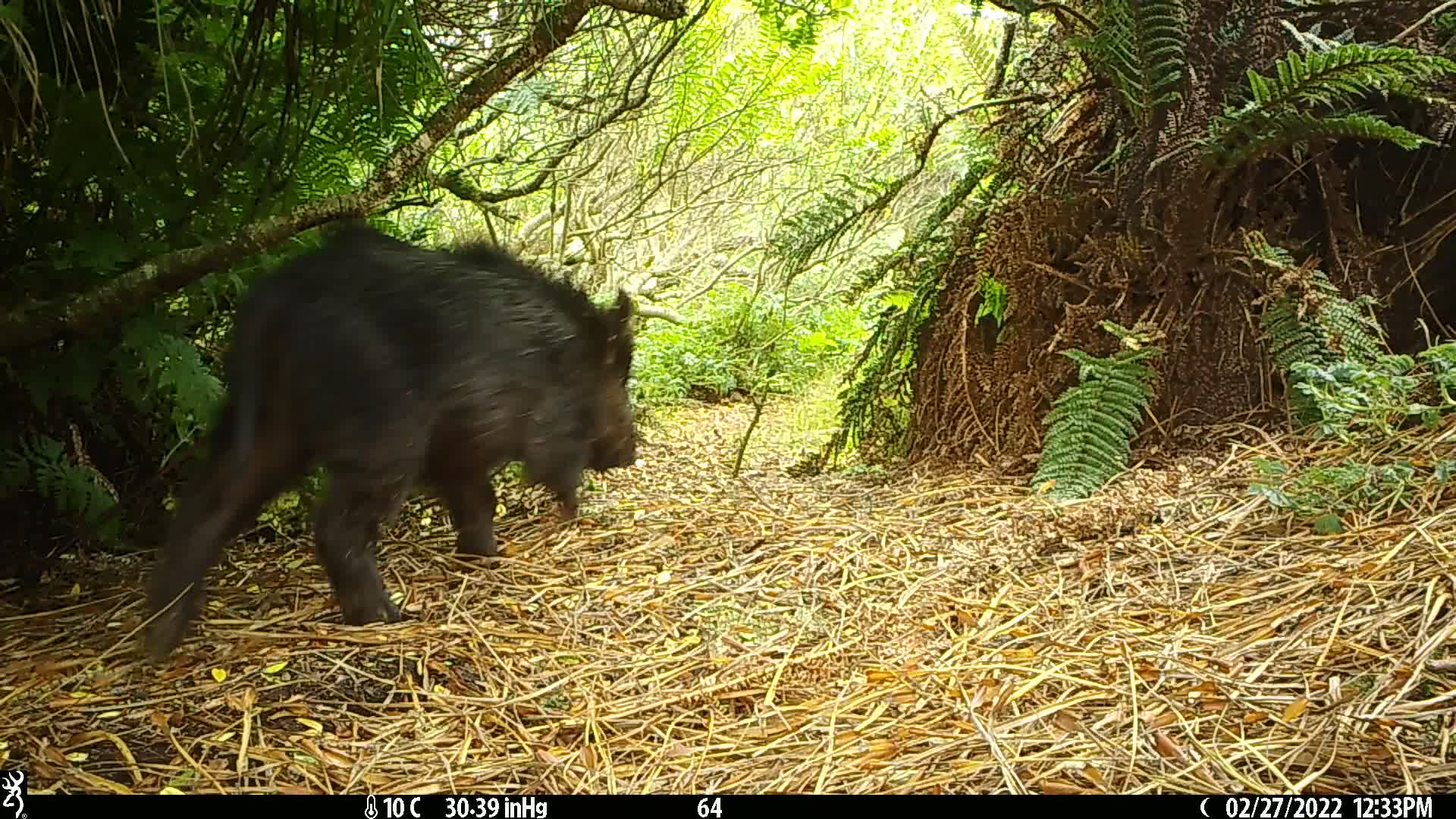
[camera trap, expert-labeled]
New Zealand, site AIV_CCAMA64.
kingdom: Animalia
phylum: Chordata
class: Mammalia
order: Artiodactyla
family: Suidae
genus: Sus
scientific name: Sus scrofa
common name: pig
Pig (Sus scrofa).